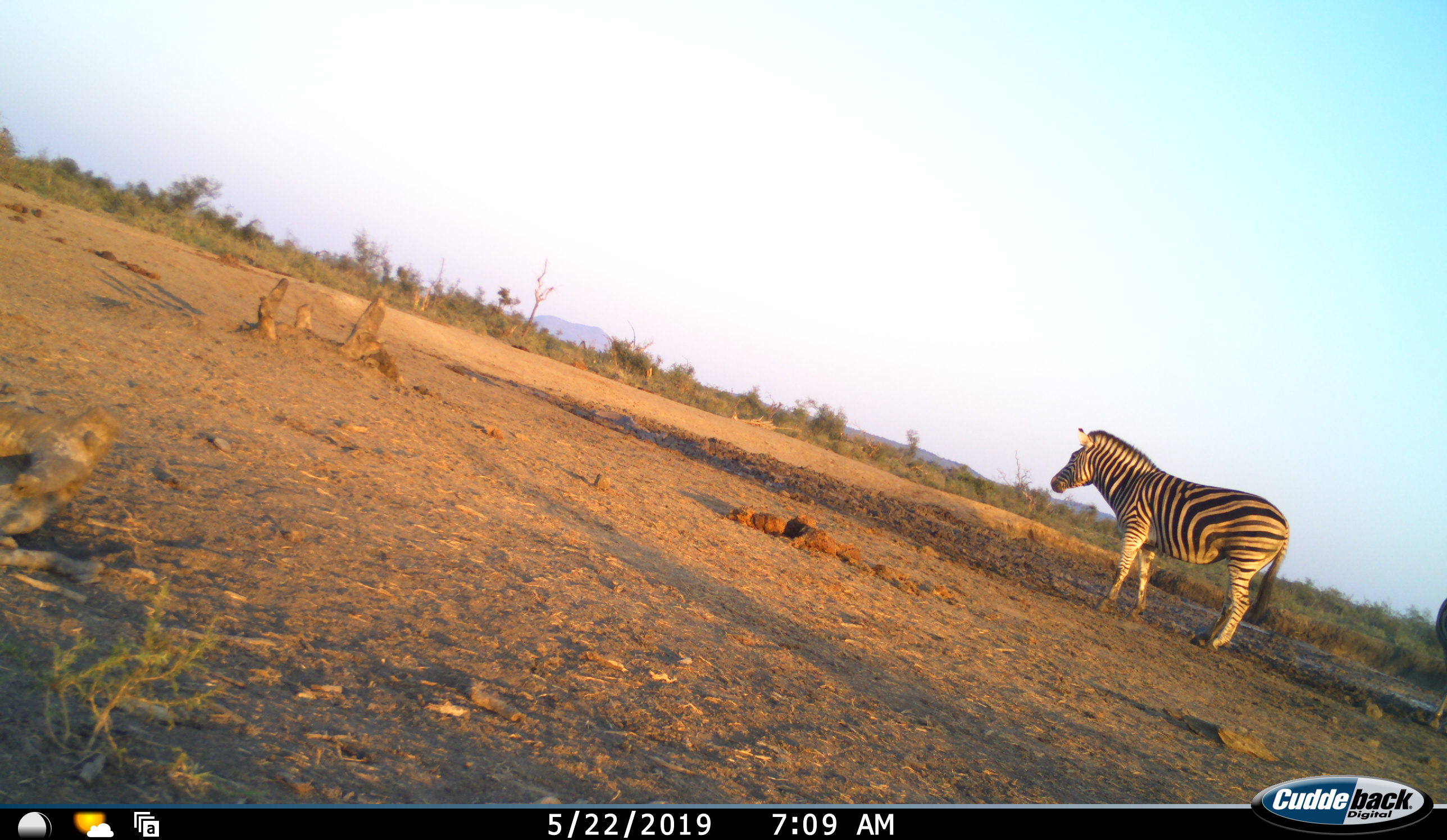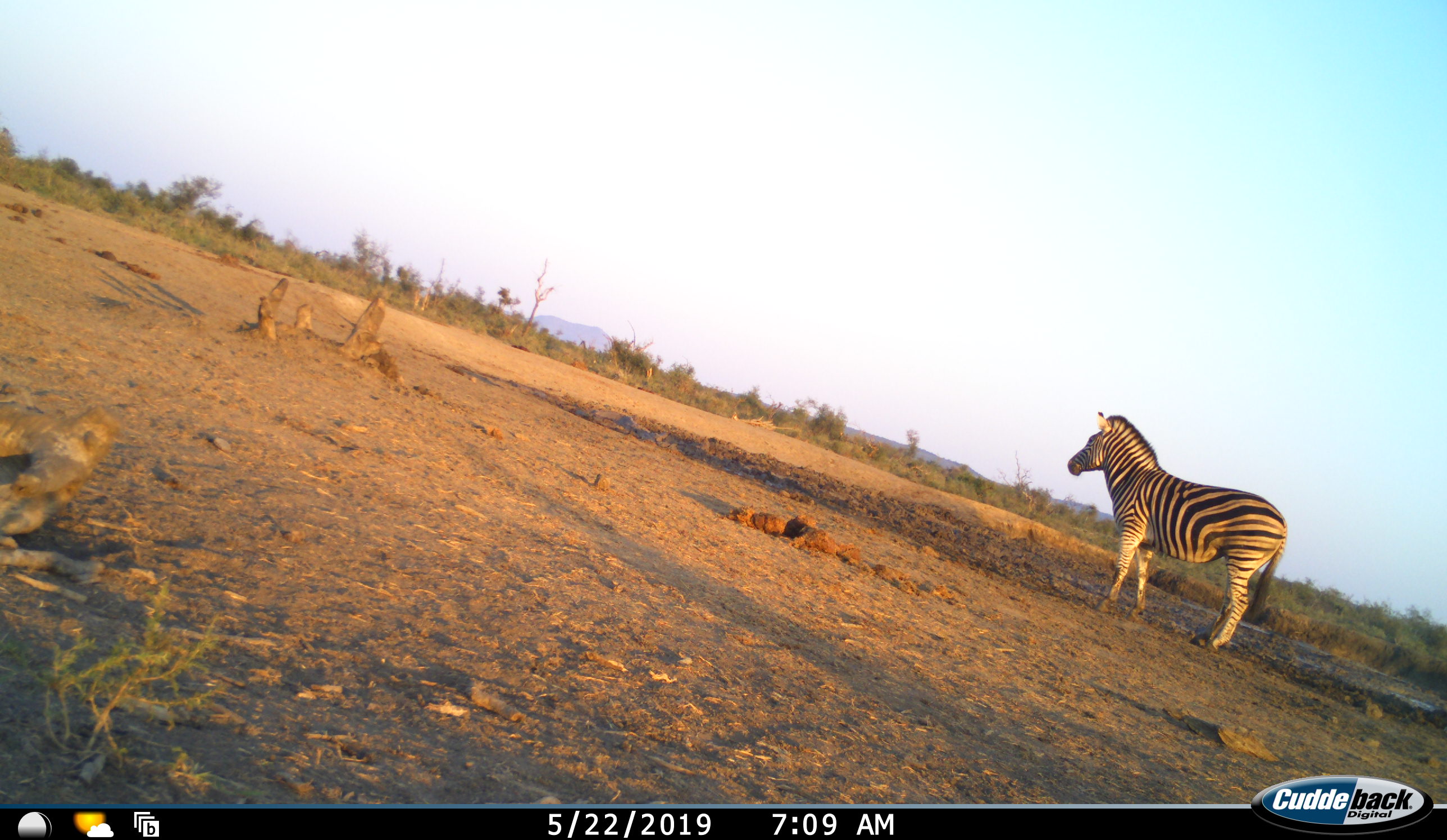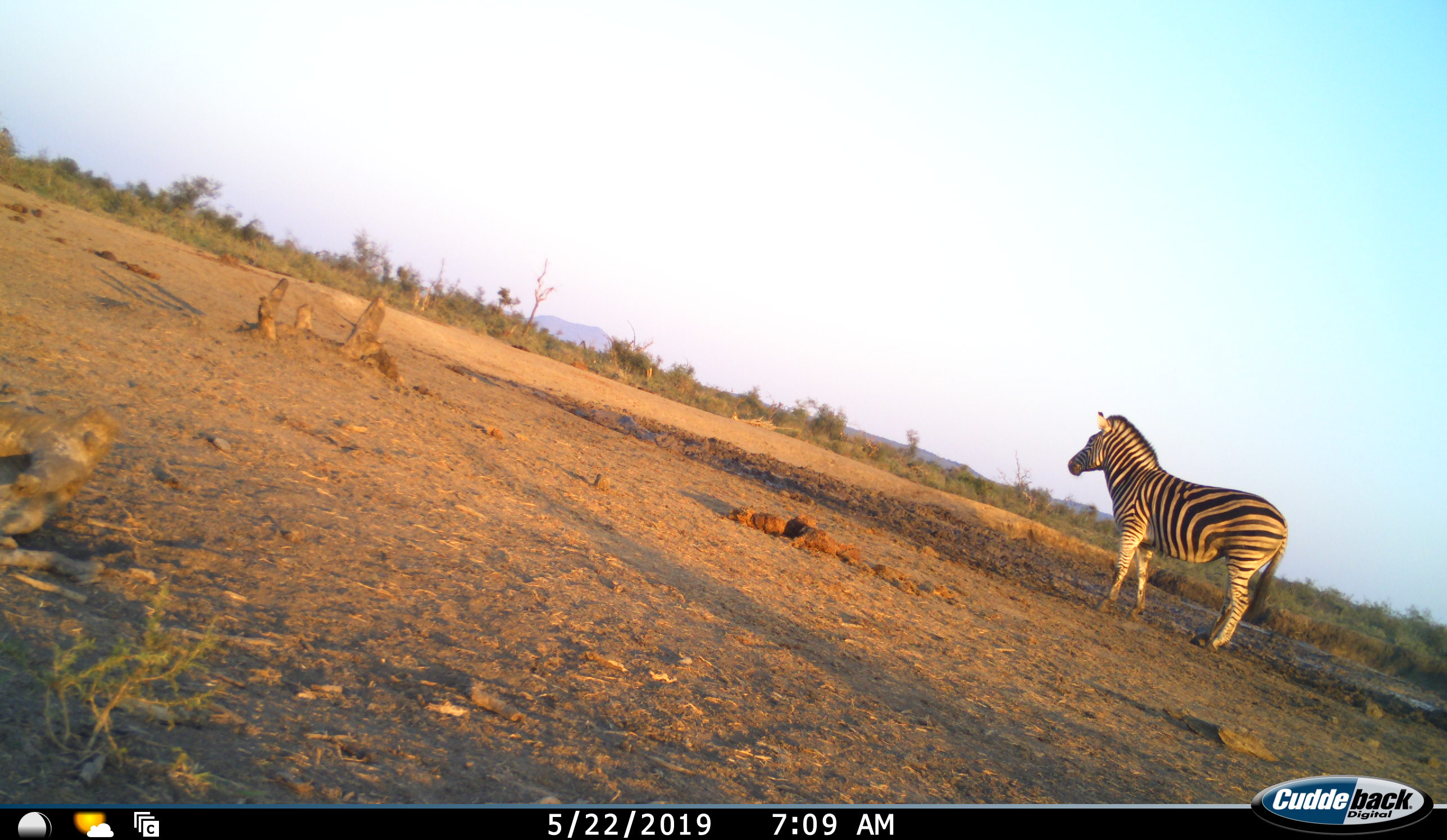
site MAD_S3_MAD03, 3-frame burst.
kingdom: Animalia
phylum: Chordata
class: Mammalia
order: Perissodactyla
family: Equidae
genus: Equus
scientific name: Equus quagga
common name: plains zebra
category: zebraplains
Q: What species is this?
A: Zebraplains (plains zebra) (Equus quagga).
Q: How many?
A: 2.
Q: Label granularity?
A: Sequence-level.